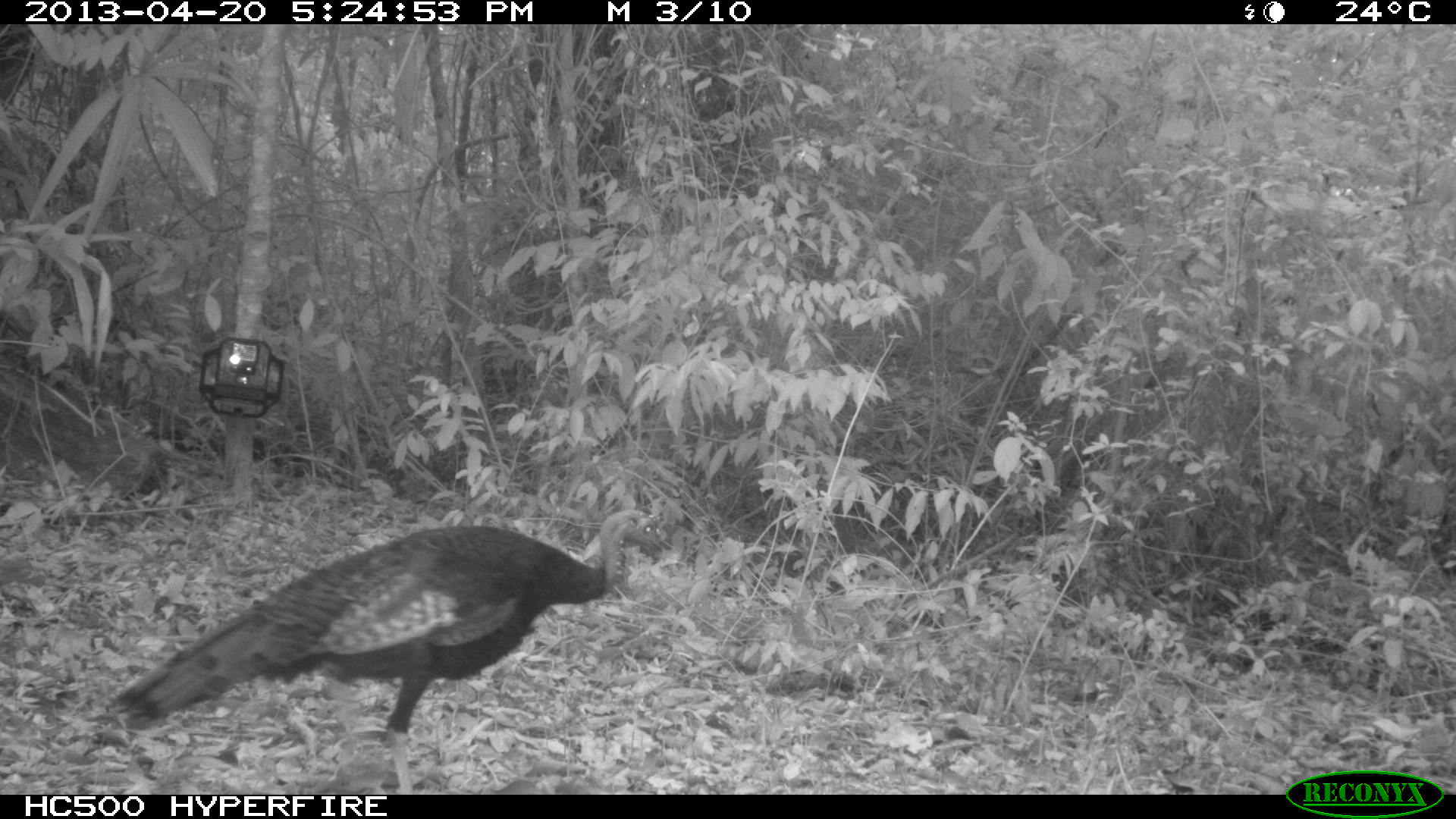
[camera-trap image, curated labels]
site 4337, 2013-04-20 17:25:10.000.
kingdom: Animalia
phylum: Chordata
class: Aves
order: Galliformes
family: Phasianidae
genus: Meleagris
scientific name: Meleagris ocellata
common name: ocellated turkey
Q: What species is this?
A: Meleagris ocellata (ocellated turkey).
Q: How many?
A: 1.